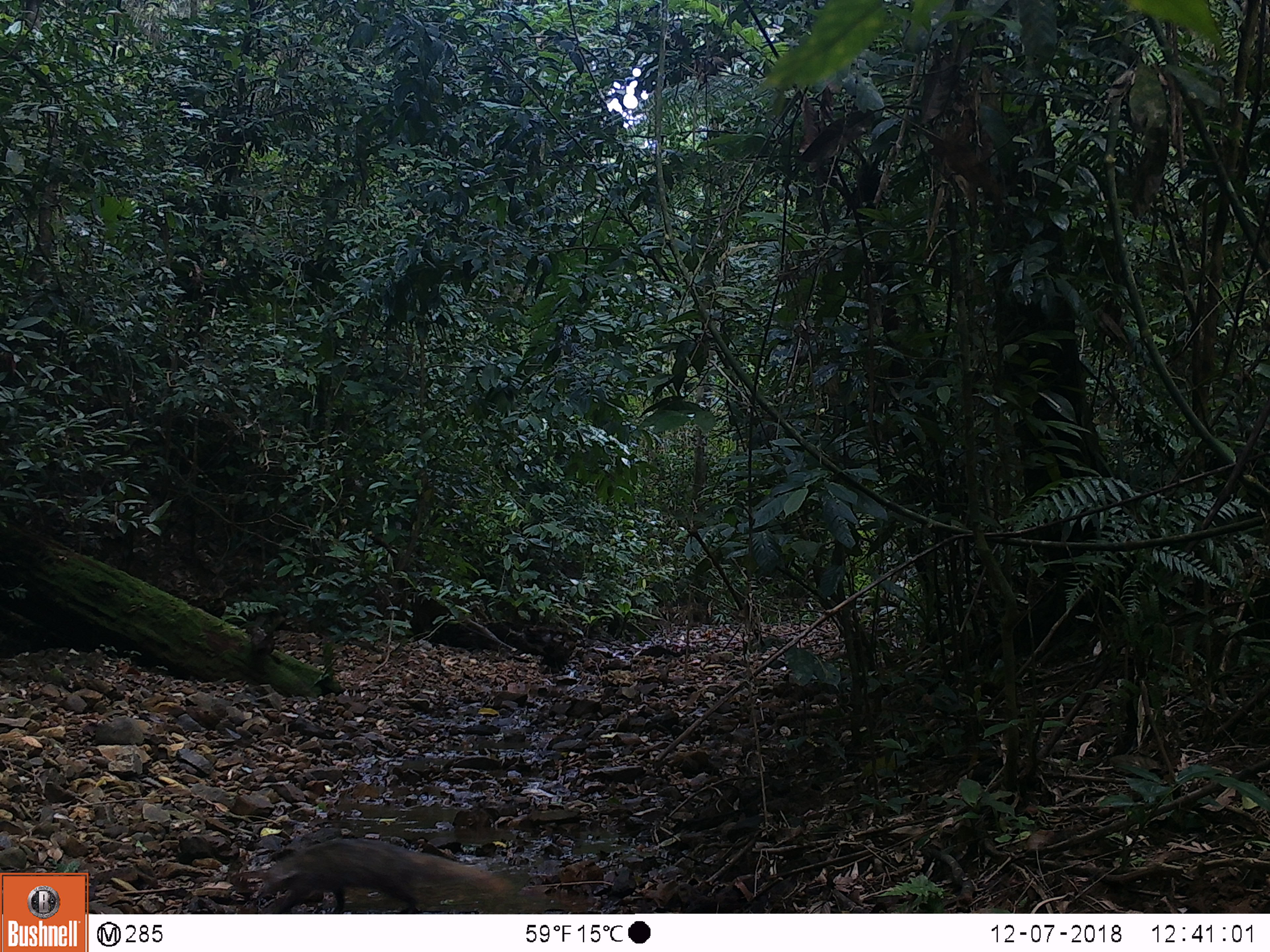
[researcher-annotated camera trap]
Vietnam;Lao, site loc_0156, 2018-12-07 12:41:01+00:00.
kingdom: Animalia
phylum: Chordata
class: Mammalia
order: Carnivora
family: Herpestidae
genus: Urva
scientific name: Urva urva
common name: crab-eating mongoose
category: crab eating mongoose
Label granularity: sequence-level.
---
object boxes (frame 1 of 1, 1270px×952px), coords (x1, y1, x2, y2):
crab eating mongoose: (256, 838, 512, 914)